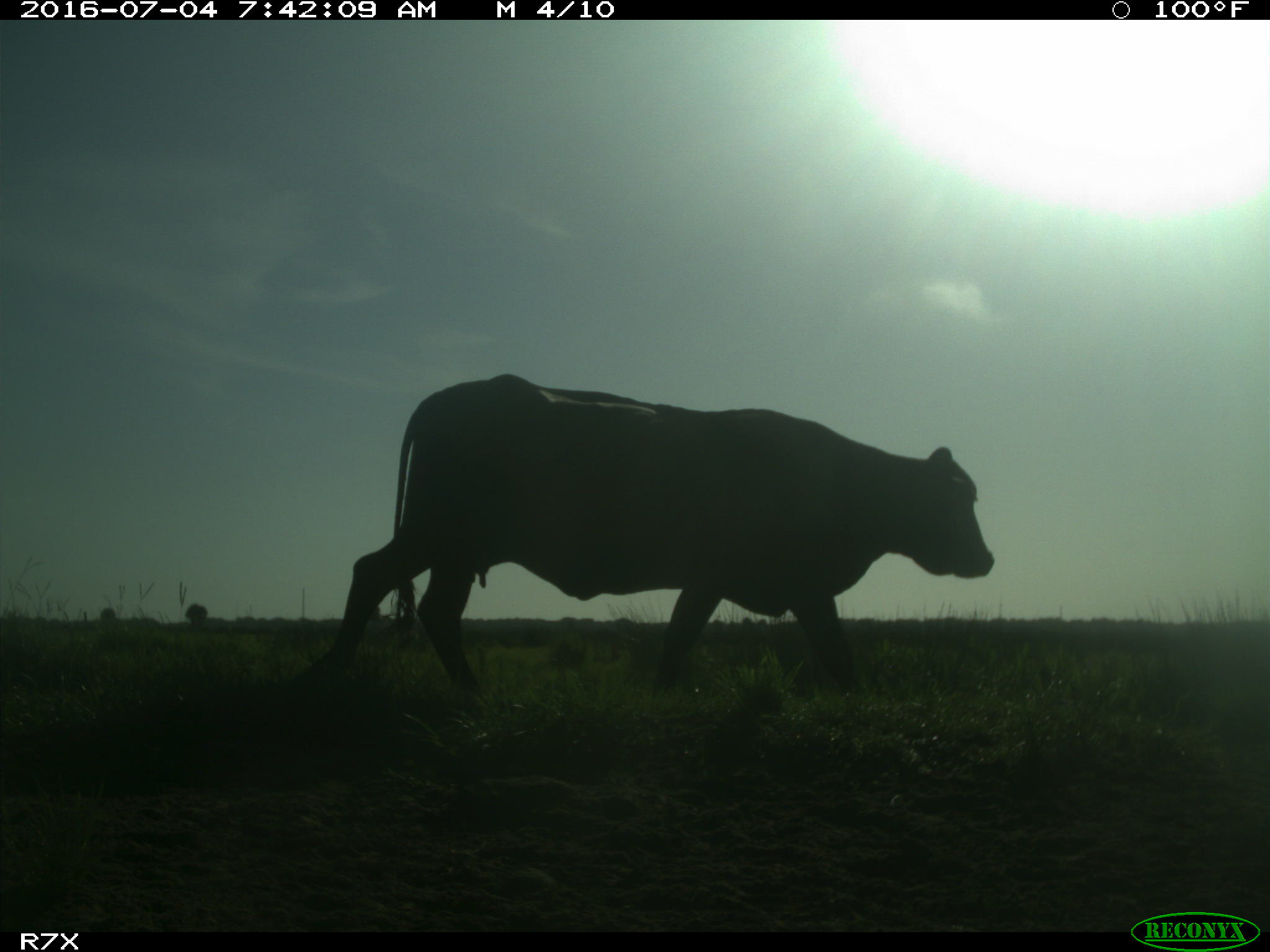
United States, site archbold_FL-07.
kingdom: Animalia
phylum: Chordata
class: Mammalia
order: Artiodactyla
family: Bovidae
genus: Bos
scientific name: Bos taurus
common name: domestic cow